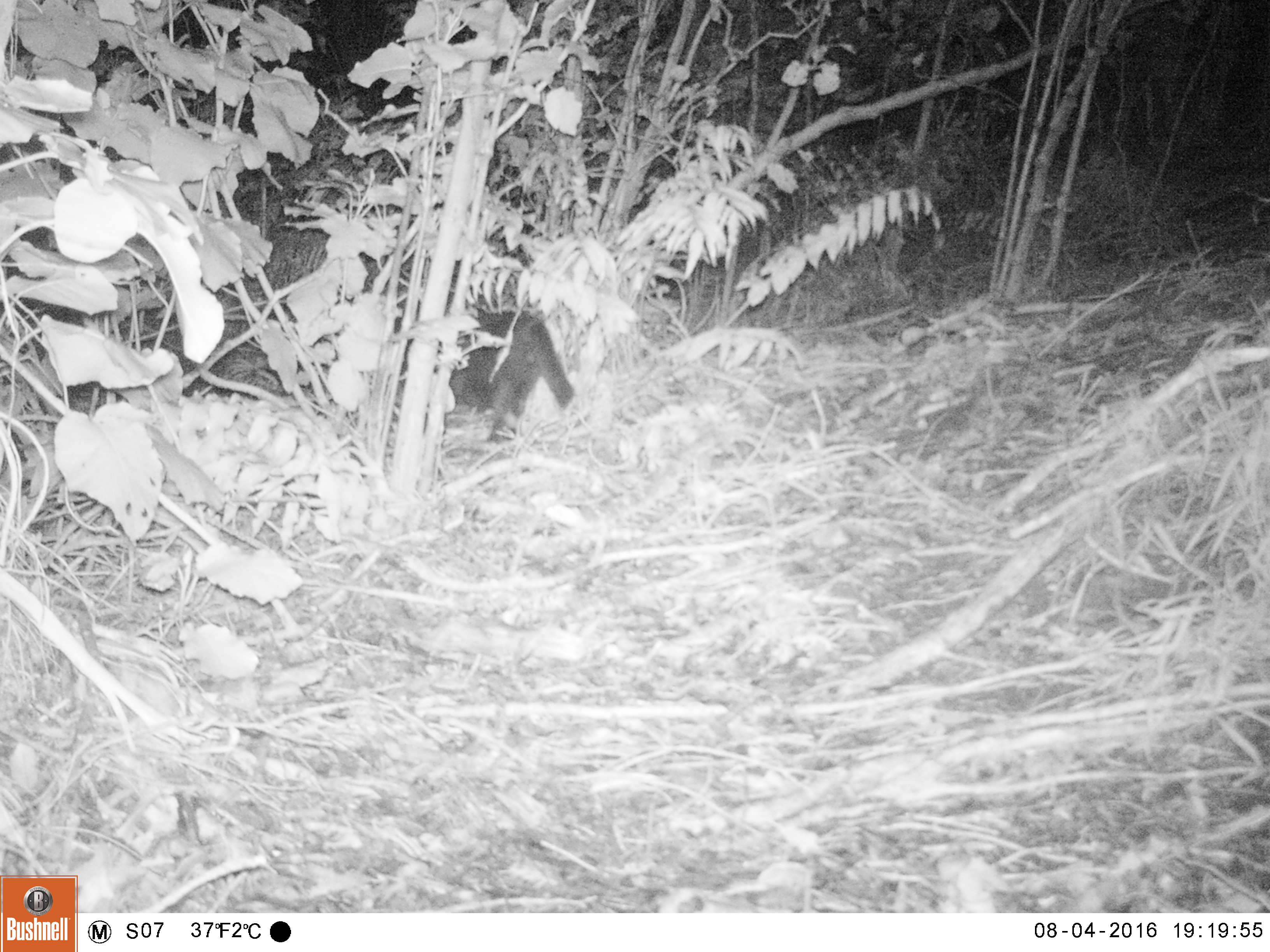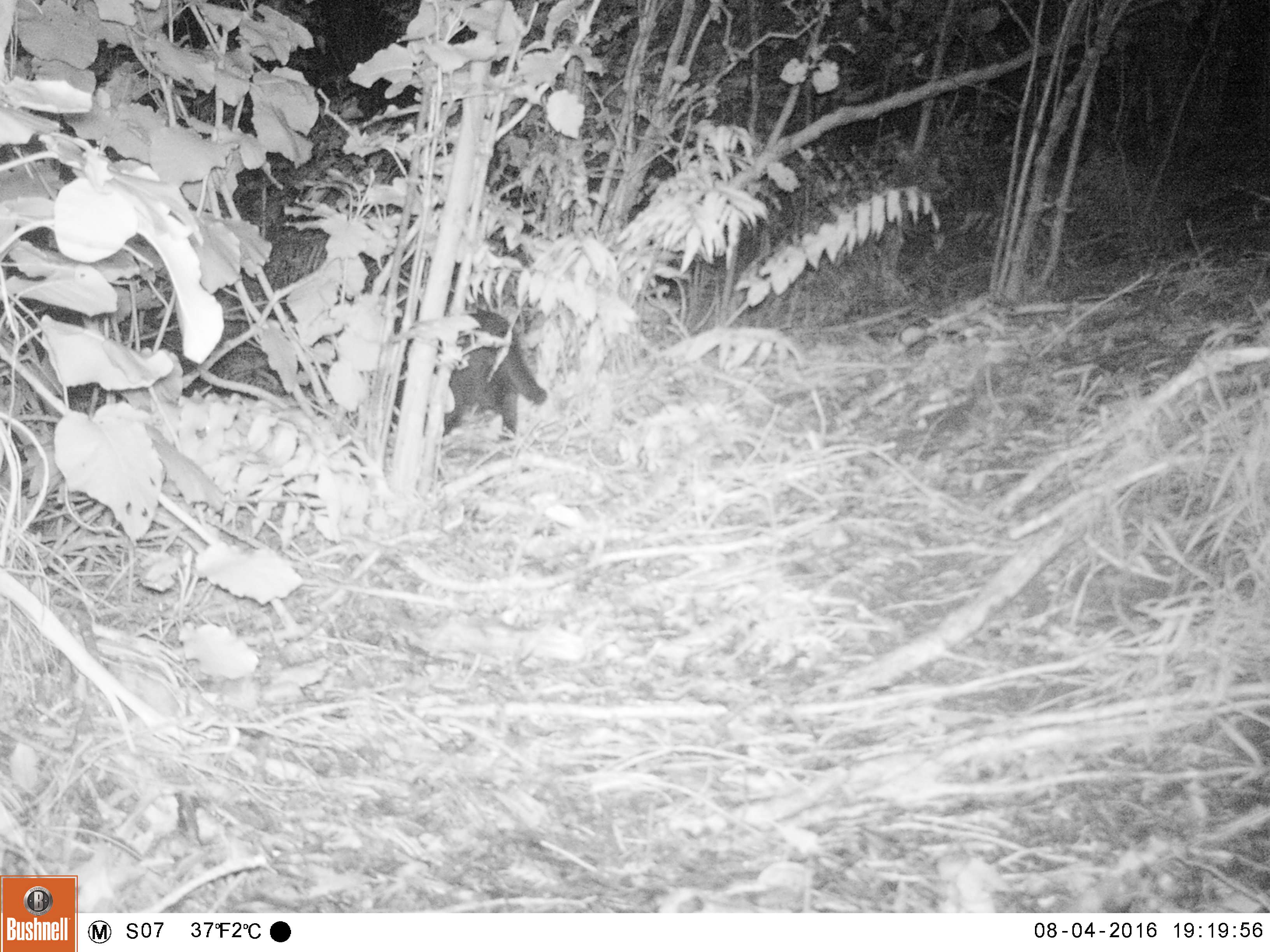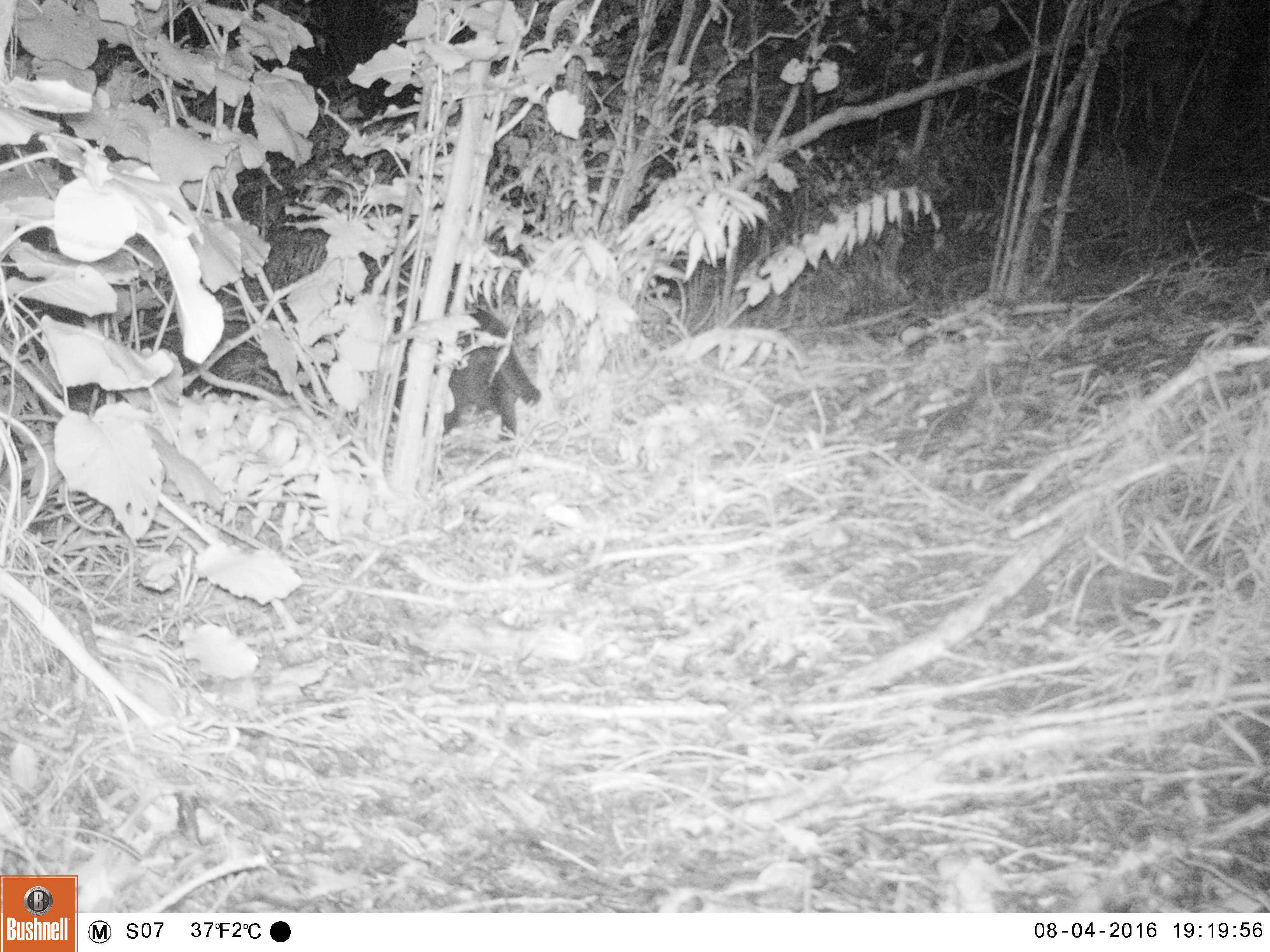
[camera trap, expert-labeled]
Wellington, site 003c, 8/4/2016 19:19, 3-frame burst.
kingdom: Animalia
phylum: Chordata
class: Mammalia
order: Carnivora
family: Felidae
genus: Felis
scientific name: Felis catus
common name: cat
Cat (Felis catus).